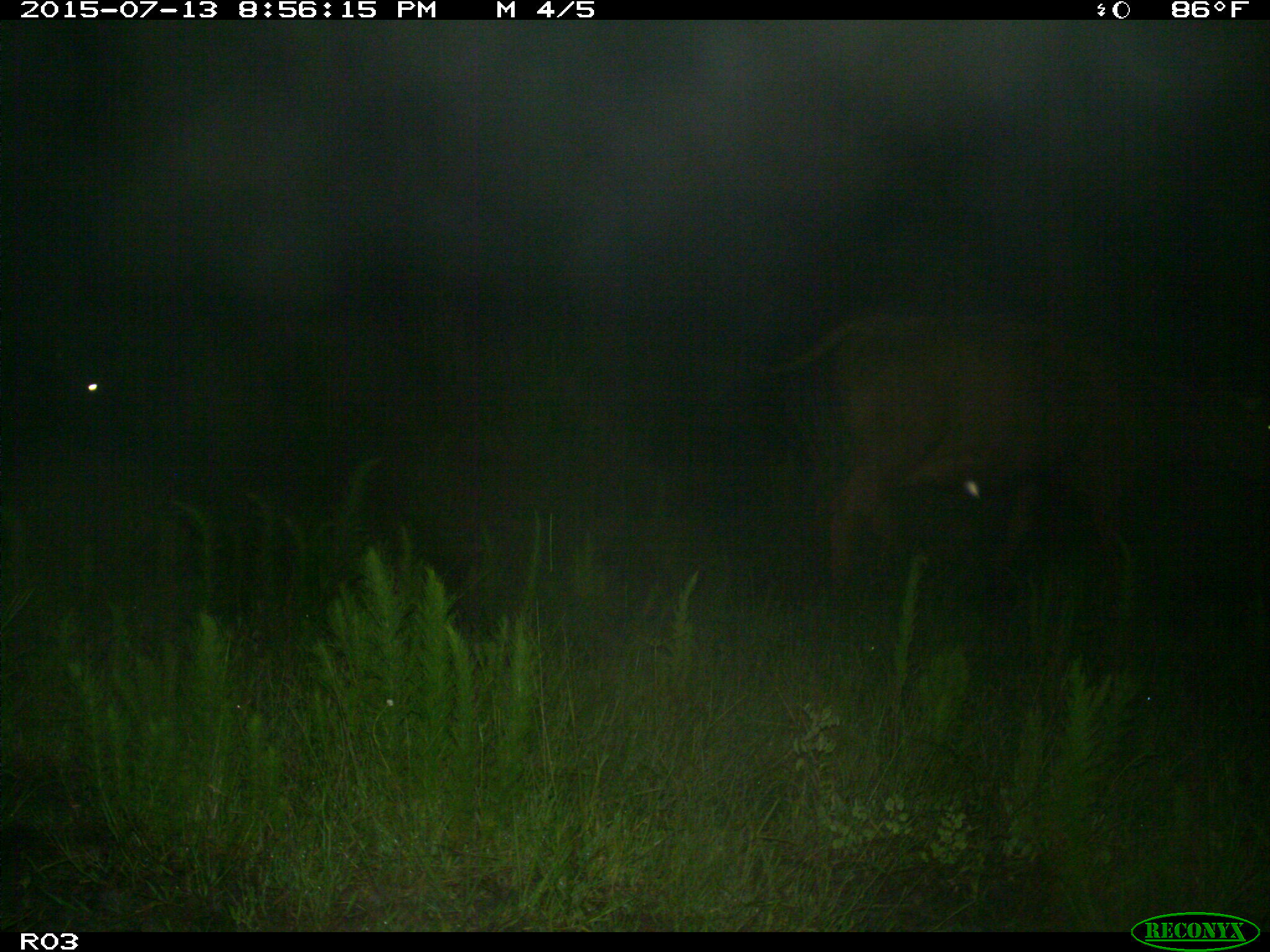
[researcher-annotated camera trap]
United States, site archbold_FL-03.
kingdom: Animalia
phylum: Chordata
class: Mammalia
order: Artiodactyla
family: Bovidae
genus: Bos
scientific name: Bos taurus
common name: domestic cow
Bos taurus (domestic cow).